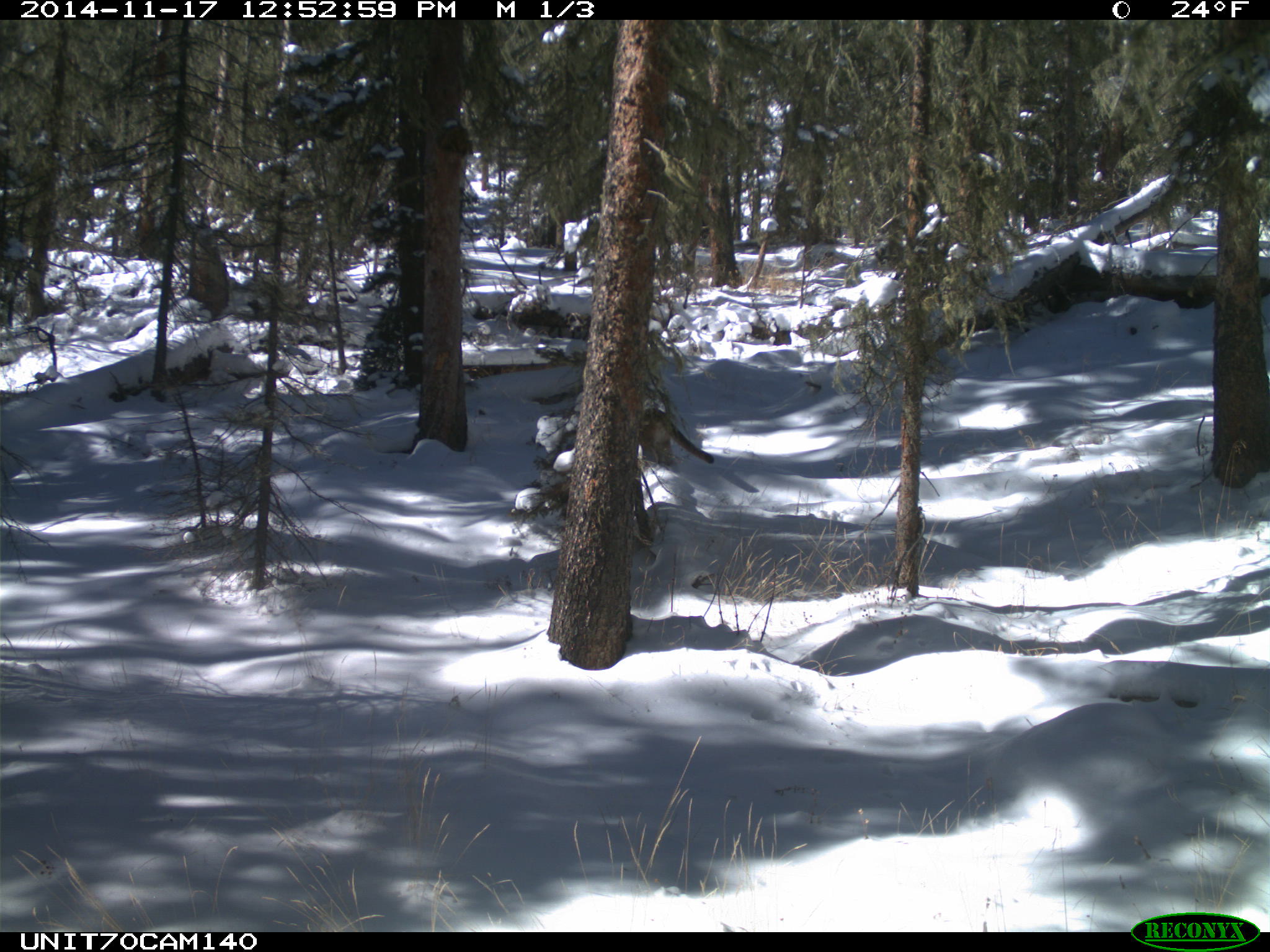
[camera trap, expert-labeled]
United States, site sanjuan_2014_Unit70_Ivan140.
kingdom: Animalia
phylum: Chordata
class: Mammalia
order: Carnivora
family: Felidae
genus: Puma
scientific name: Puma concolor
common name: mountain lion